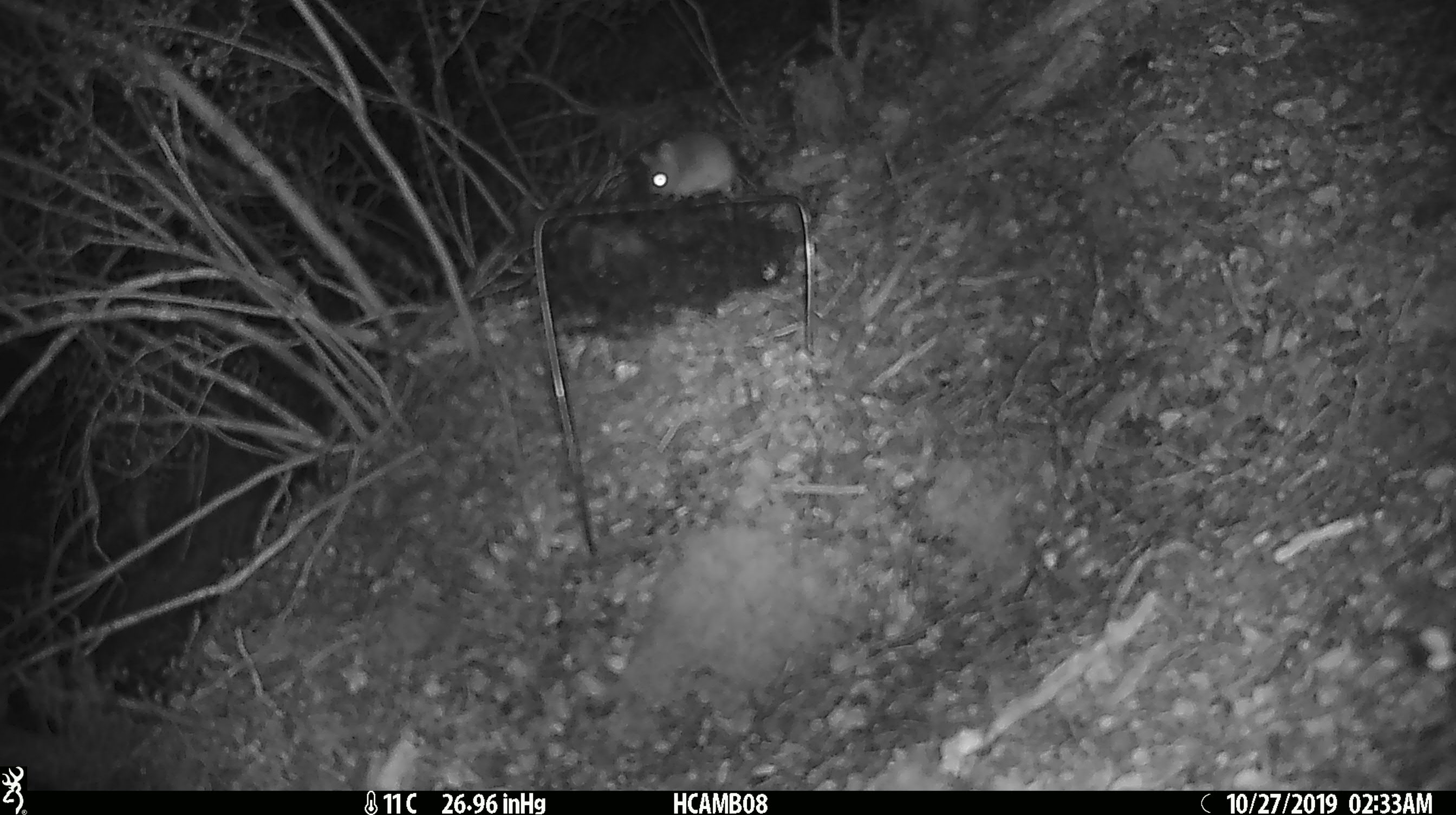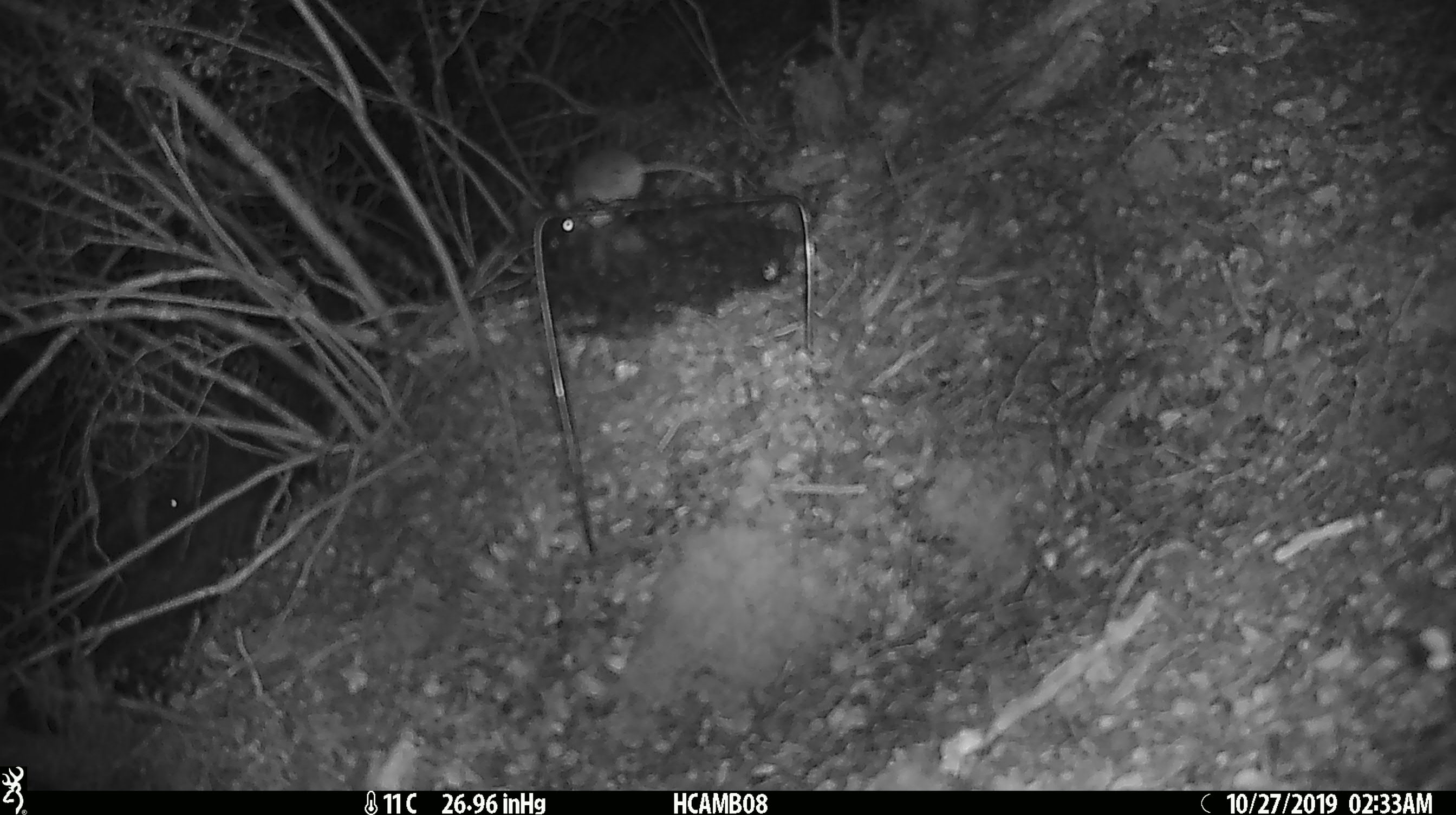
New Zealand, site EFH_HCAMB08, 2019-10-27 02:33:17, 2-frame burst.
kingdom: Animalia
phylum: Chordata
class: Mammalia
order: Rodentia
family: Muridae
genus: Mus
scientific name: Mus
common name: mouse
Mouse (Mus).